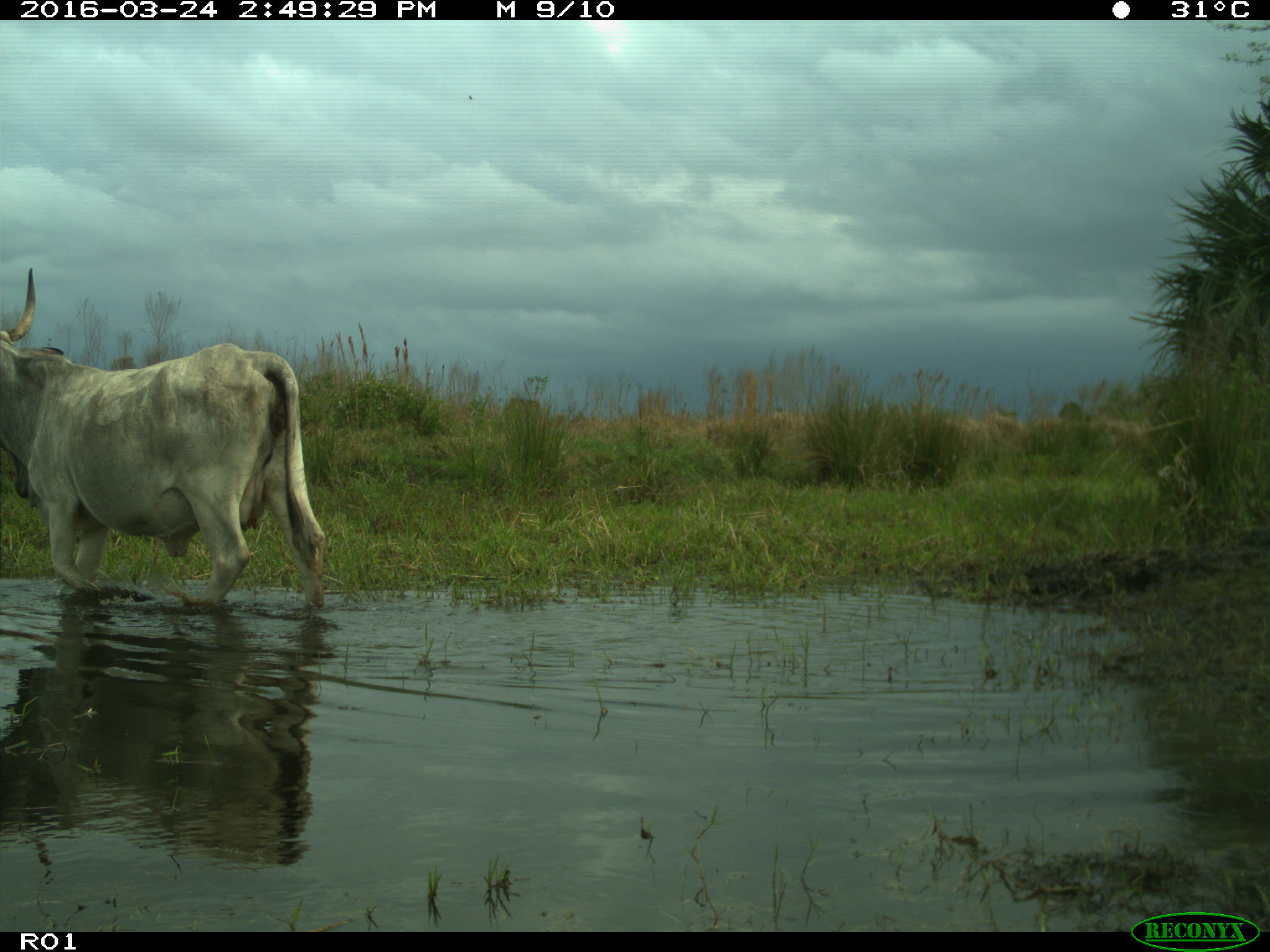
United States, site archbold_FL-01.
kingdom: Animalia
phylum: Chordata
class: Mammalia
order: Artiodactyla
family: Bovidae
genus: Bos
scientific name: Bos taurus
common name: domestic cow